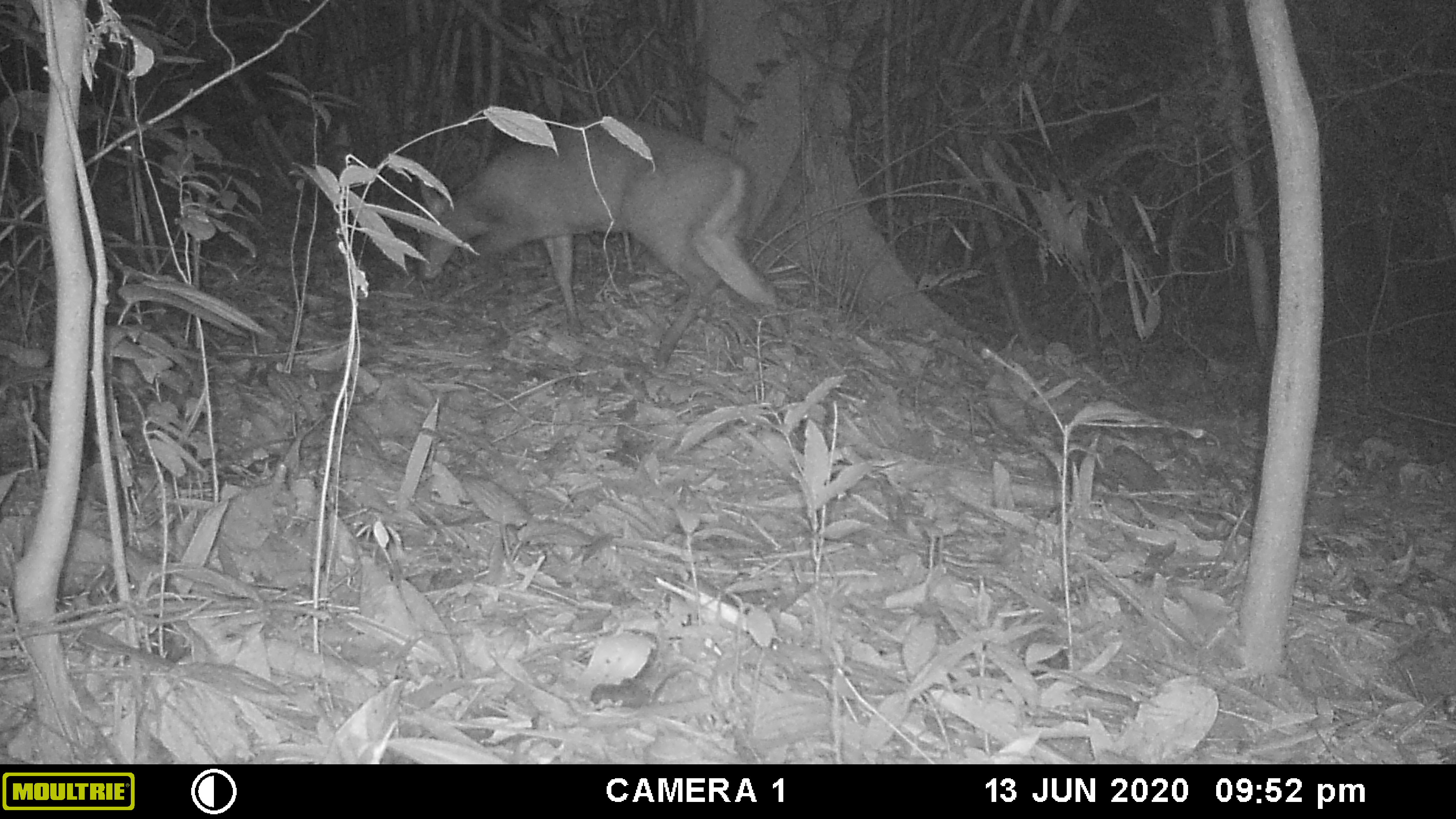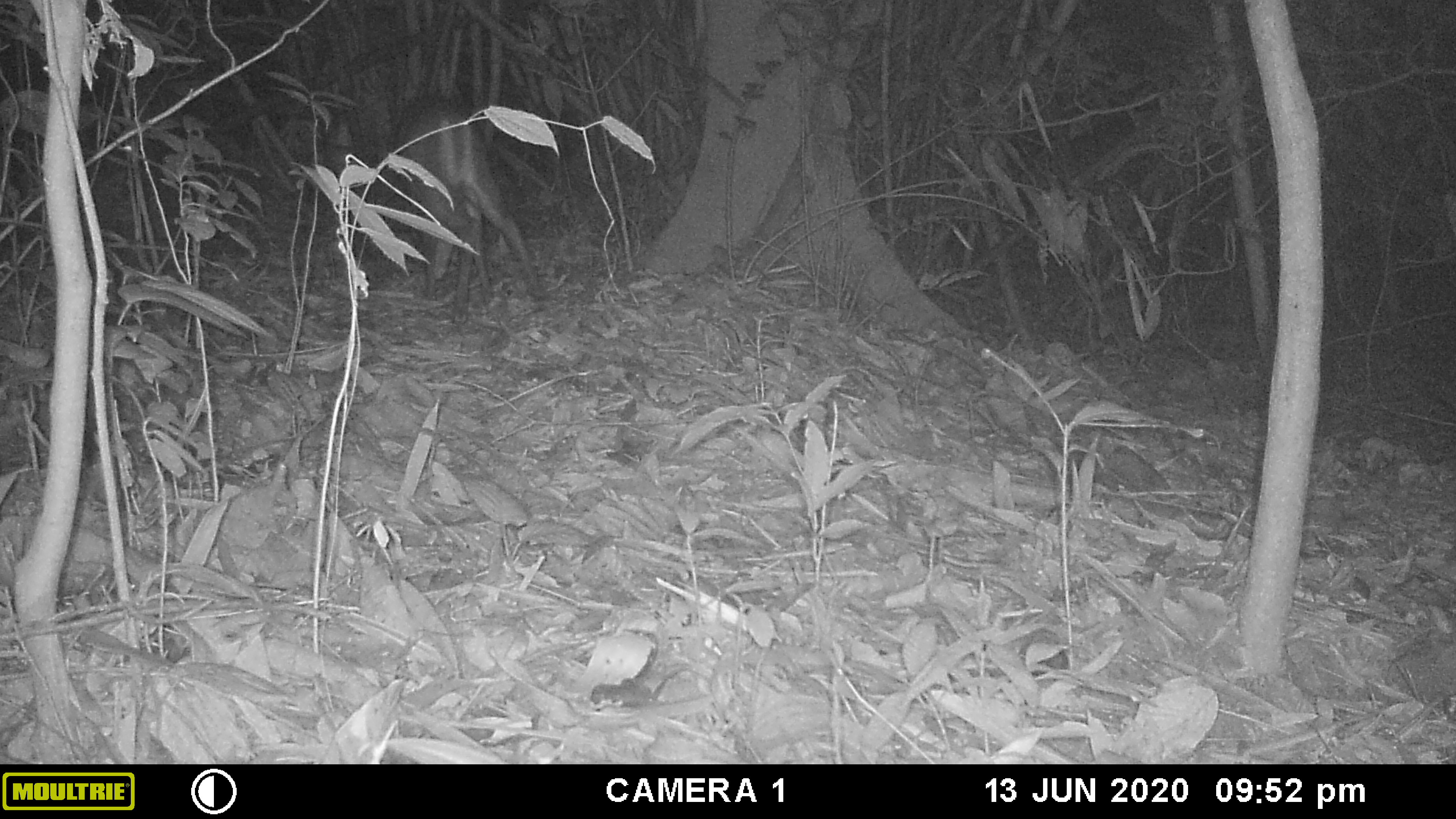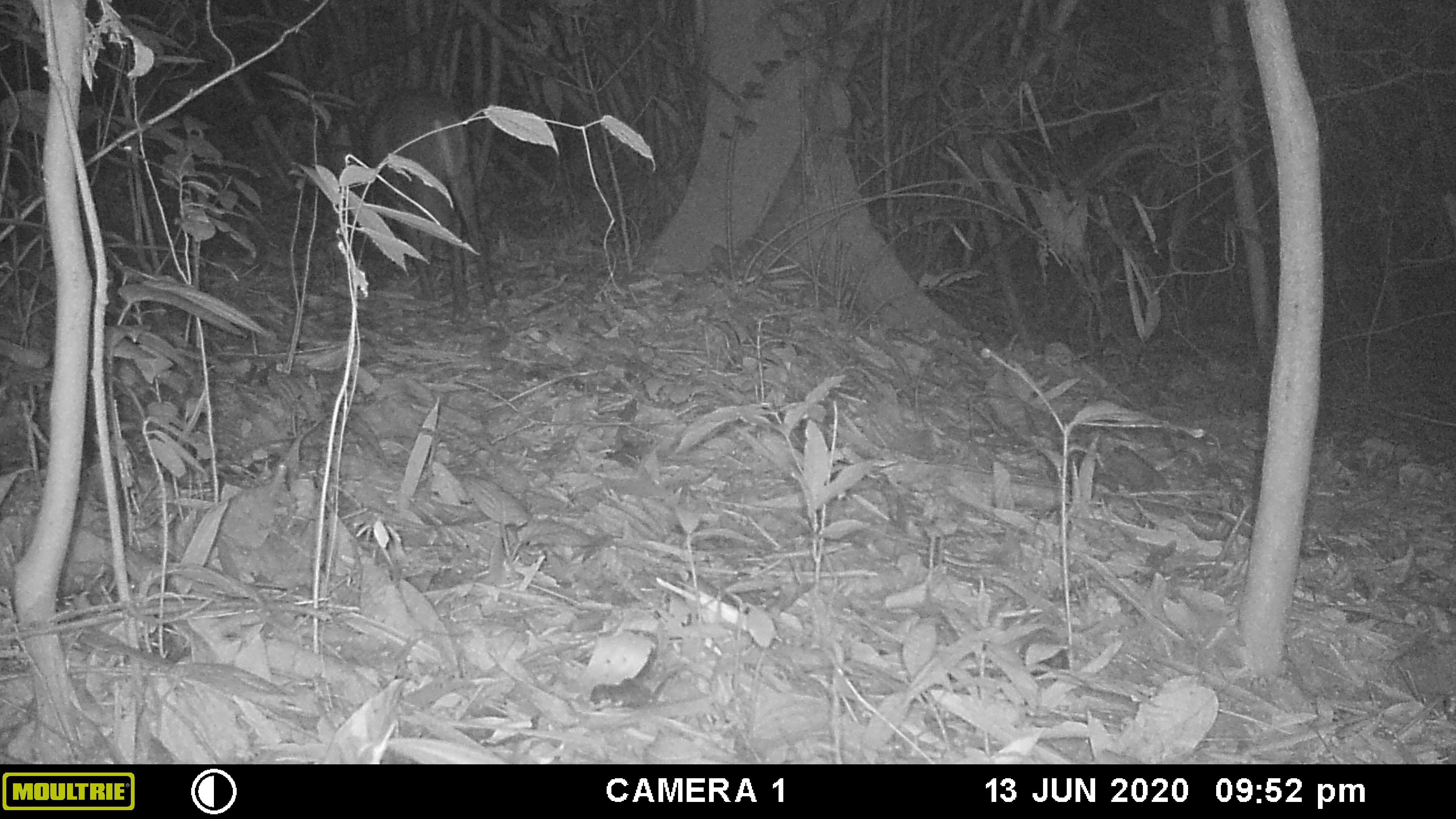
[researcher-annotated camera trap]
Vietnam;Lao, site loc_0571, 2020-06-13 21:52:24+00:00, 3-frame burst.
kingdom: Animalia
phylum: Chordata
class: Mammalia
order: Artiodactyla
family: Cervidae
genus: Muntiacus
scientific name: Muntiacus rooseveltorum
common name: roosevelt's muntjac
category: roosevelts muntjac group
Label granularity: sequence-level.